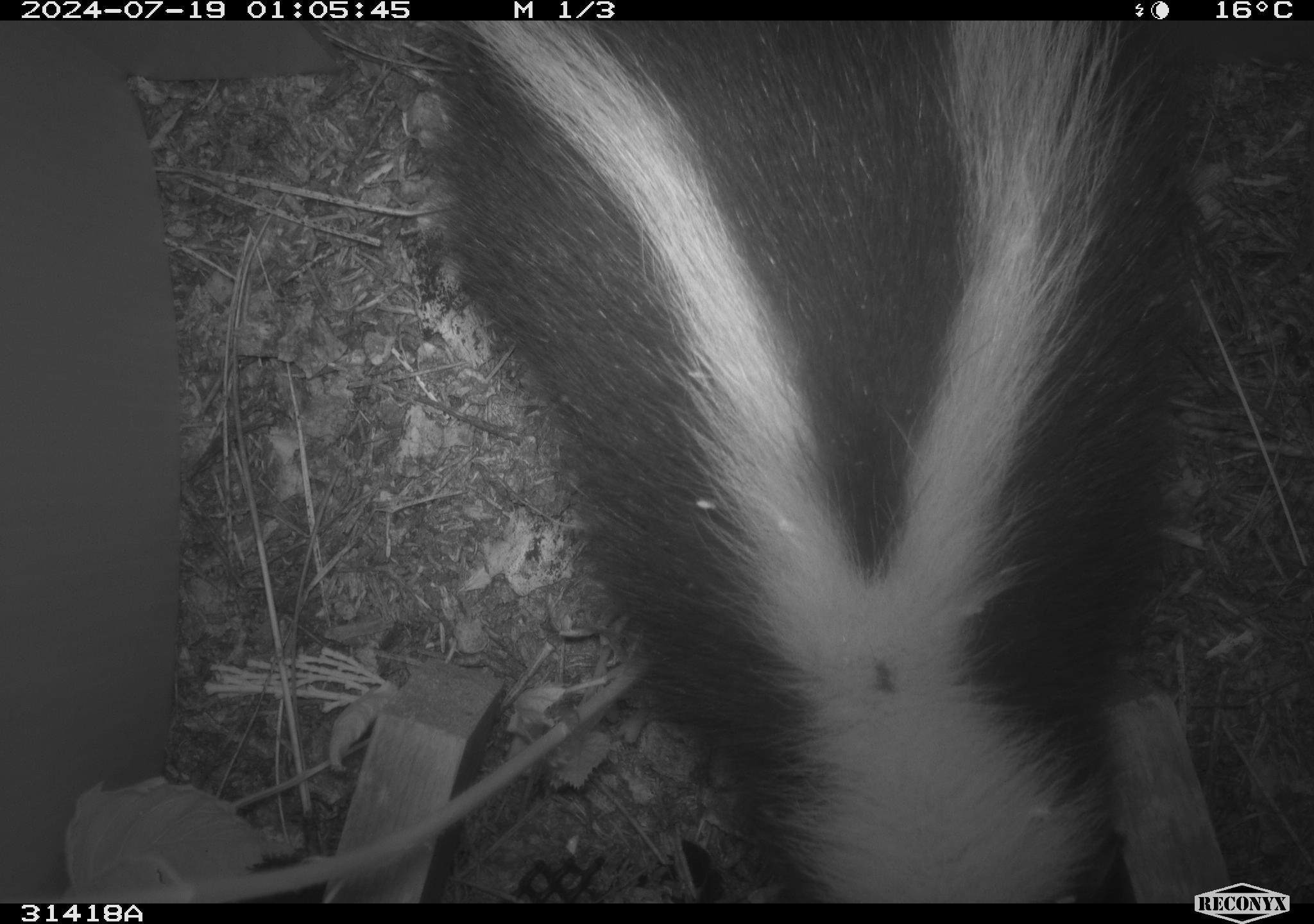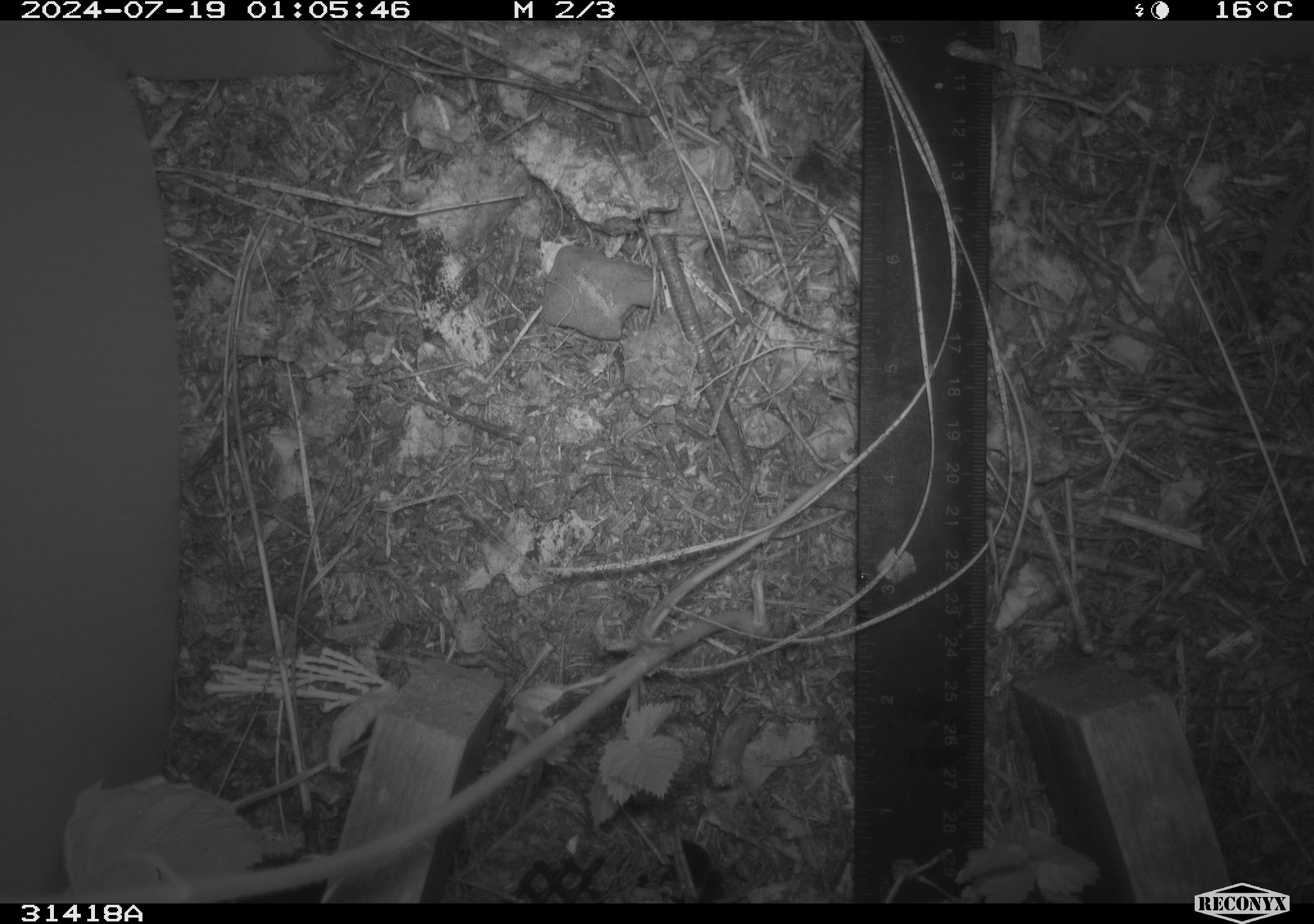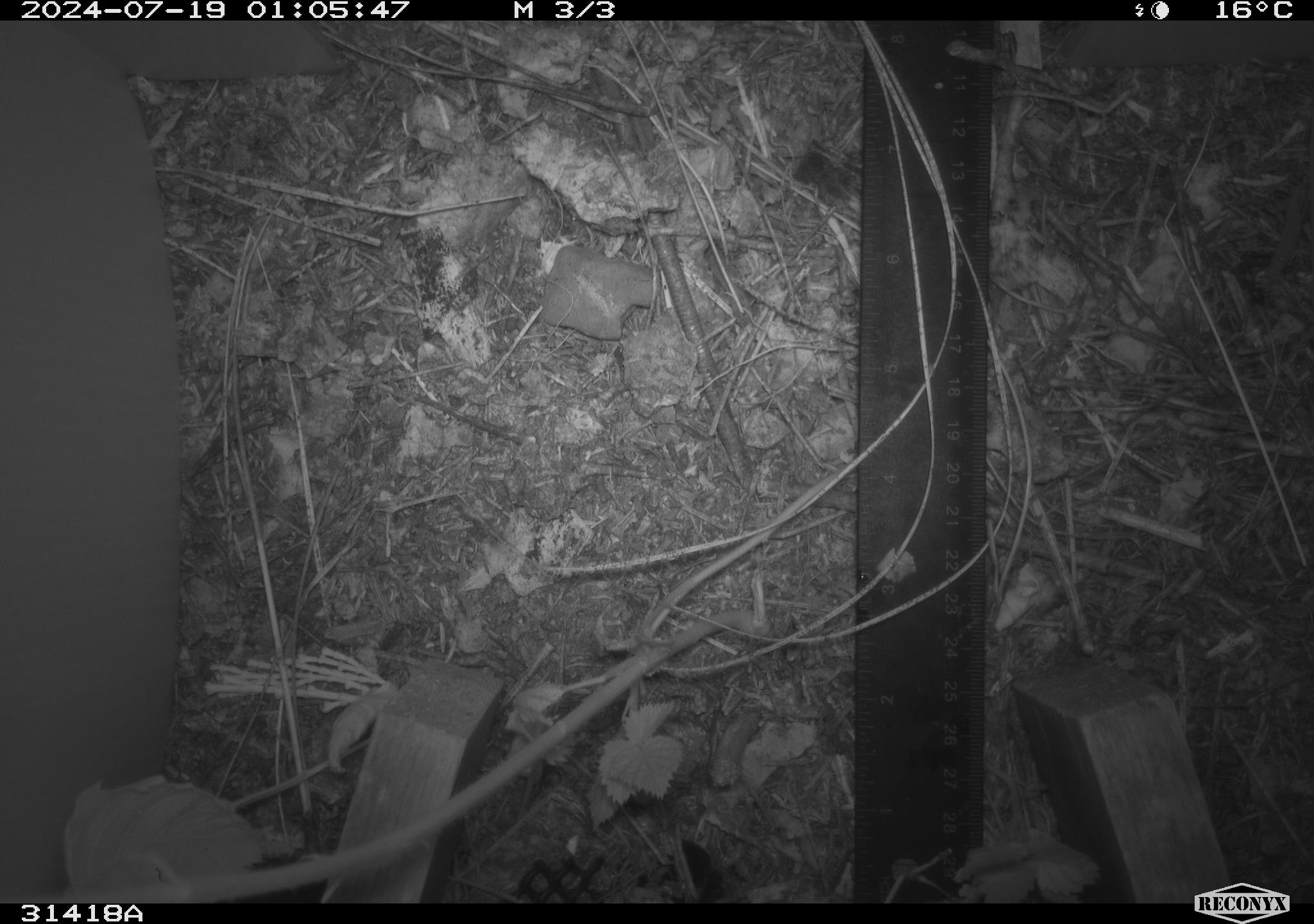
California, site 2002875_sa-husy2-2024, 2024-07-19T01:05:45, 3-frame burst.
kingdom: Animalia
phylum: Chordata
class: Mammalia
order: Carnivora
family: Mephitidae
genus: Mephitis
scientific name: Mephitis mephitis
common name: striped skunk